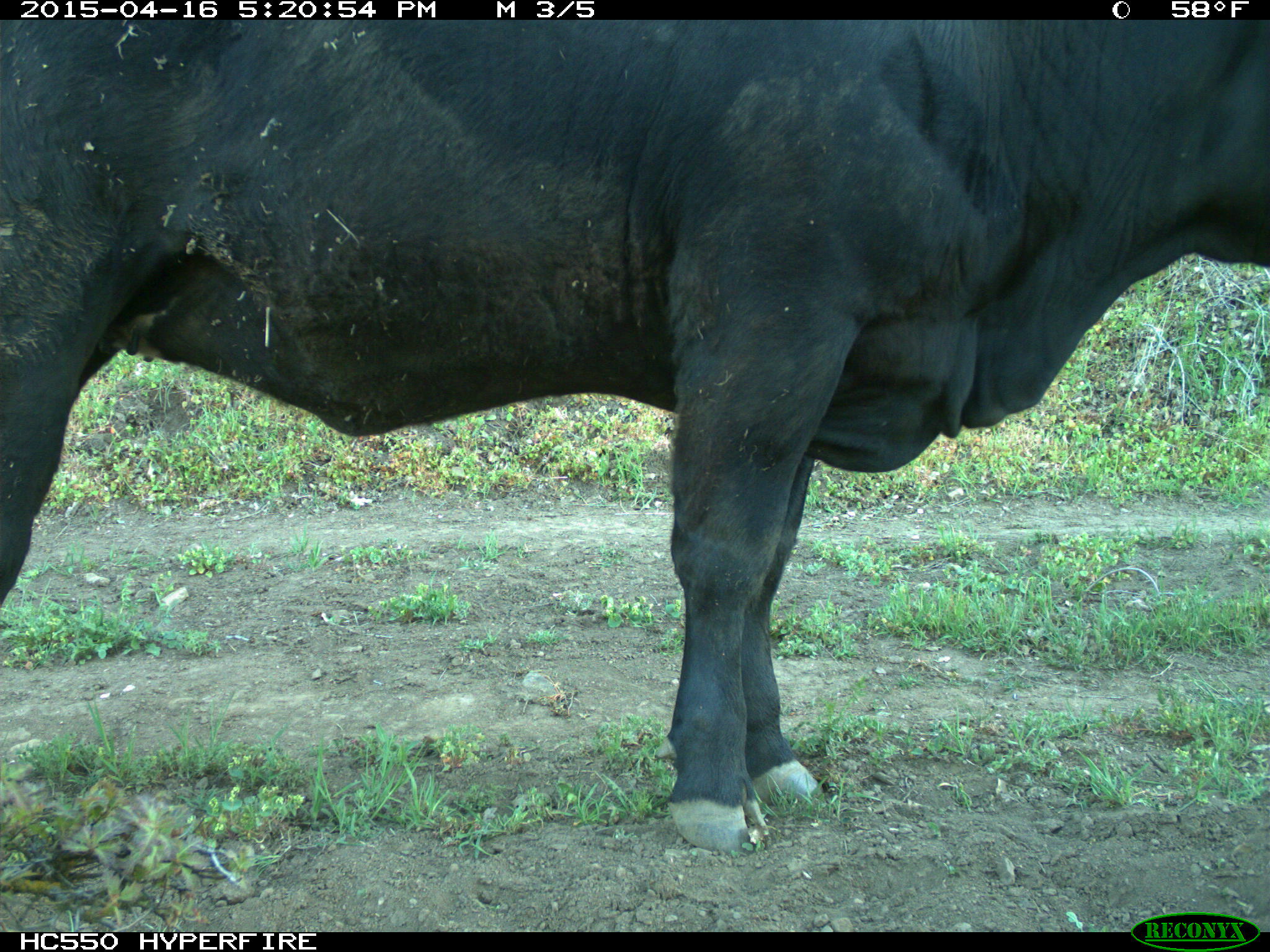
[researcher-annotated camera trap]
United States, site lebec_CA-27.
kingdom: Animalia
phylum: Chordata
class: Mammalia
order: Artiodactyla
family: Bovidae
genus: Bos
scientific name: Bos taurus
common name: domestic cow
Bos taurus (domestic cow).